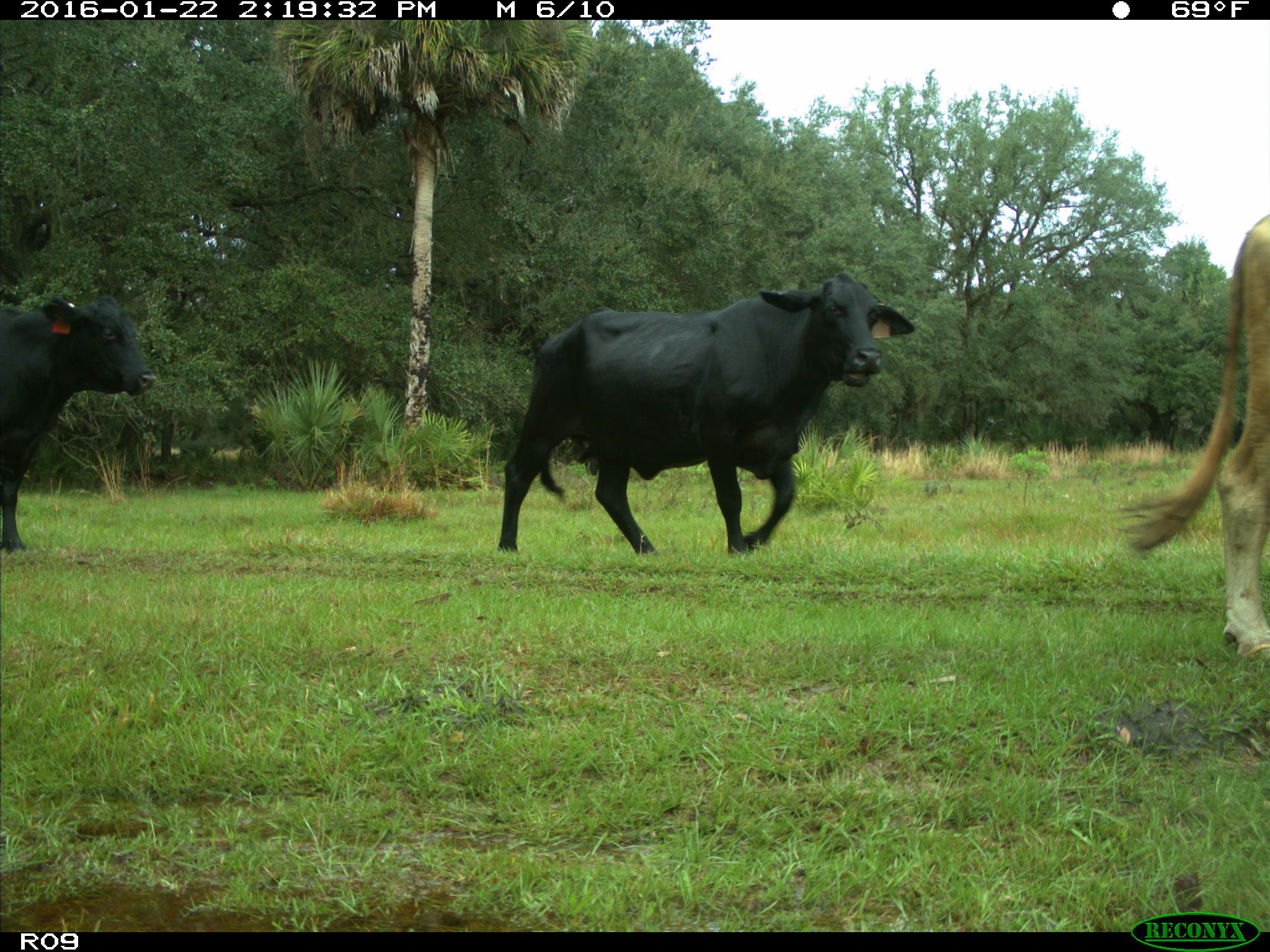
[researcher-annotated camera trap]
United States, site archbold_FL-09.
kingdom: Animalia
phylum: Chordata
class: Mammalia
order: Artiodactyla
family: Bovidae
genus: Bos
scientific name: Bos taurus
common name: domestic cow